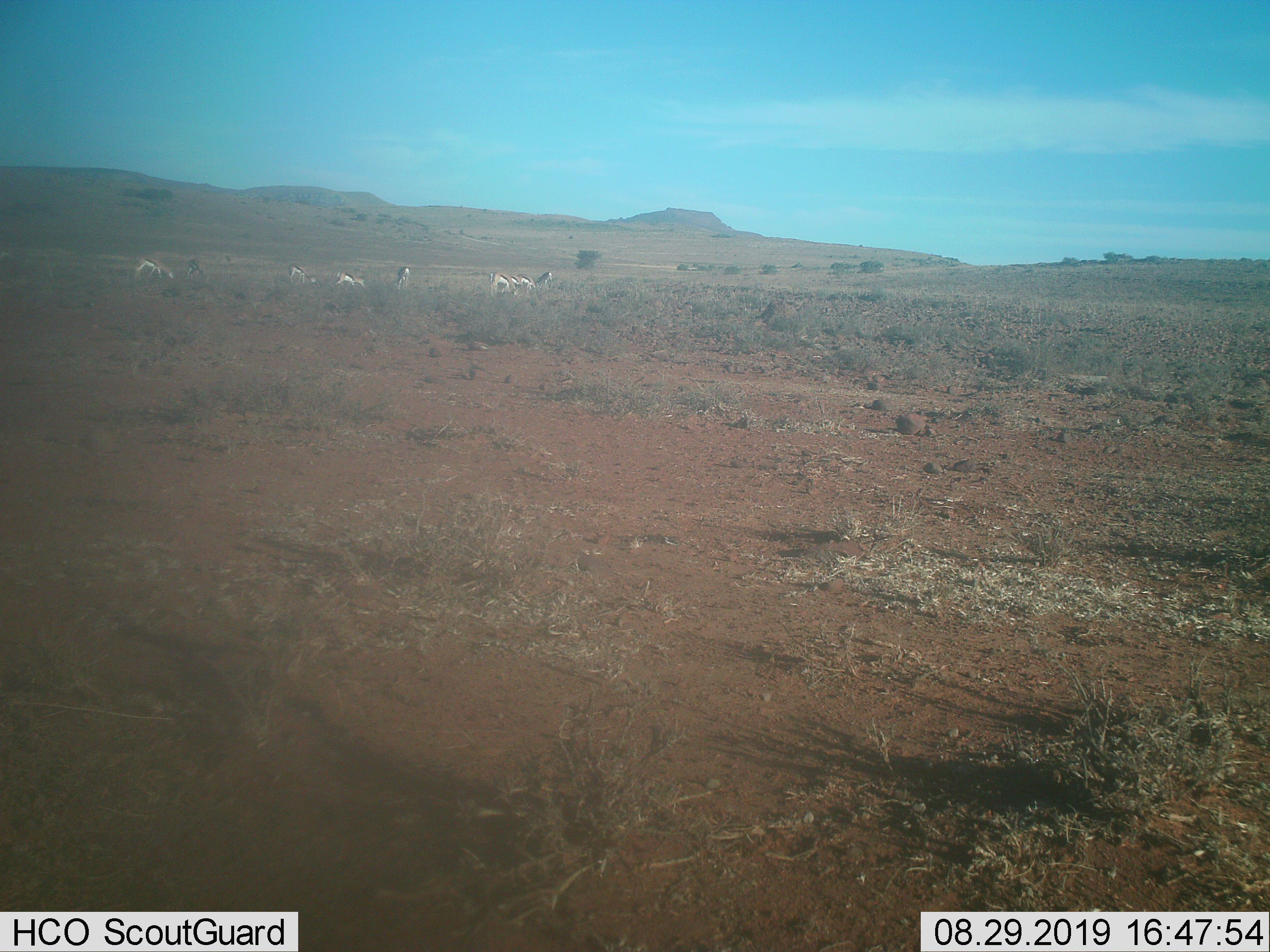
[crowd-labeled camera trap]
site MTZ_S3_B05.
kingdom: Animalia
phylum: Chordata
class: Mammalia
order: Artiodactyla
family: Bovidae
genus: Antidorcas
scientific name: Antidorcas marsupialis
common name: springbok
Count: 8.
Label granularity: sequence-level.